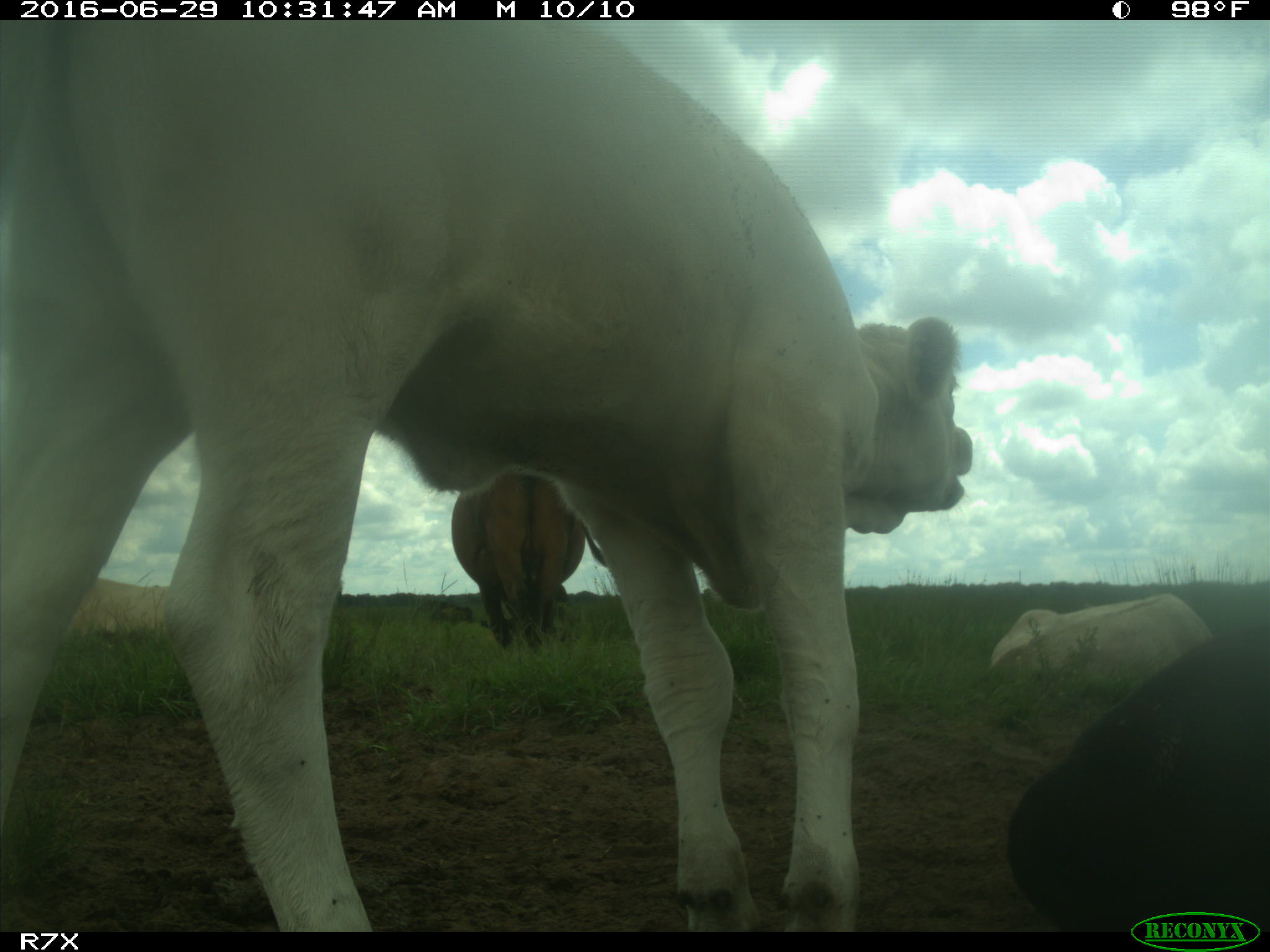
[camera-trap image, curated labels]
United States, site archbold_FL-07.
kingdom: Animalia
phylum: Chordata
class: Mammalia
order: Artiodactyla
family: Bovidae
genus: Bos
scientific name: Bos taurus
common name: domestic cow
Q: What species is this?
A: Bos taurus (domestic cow).